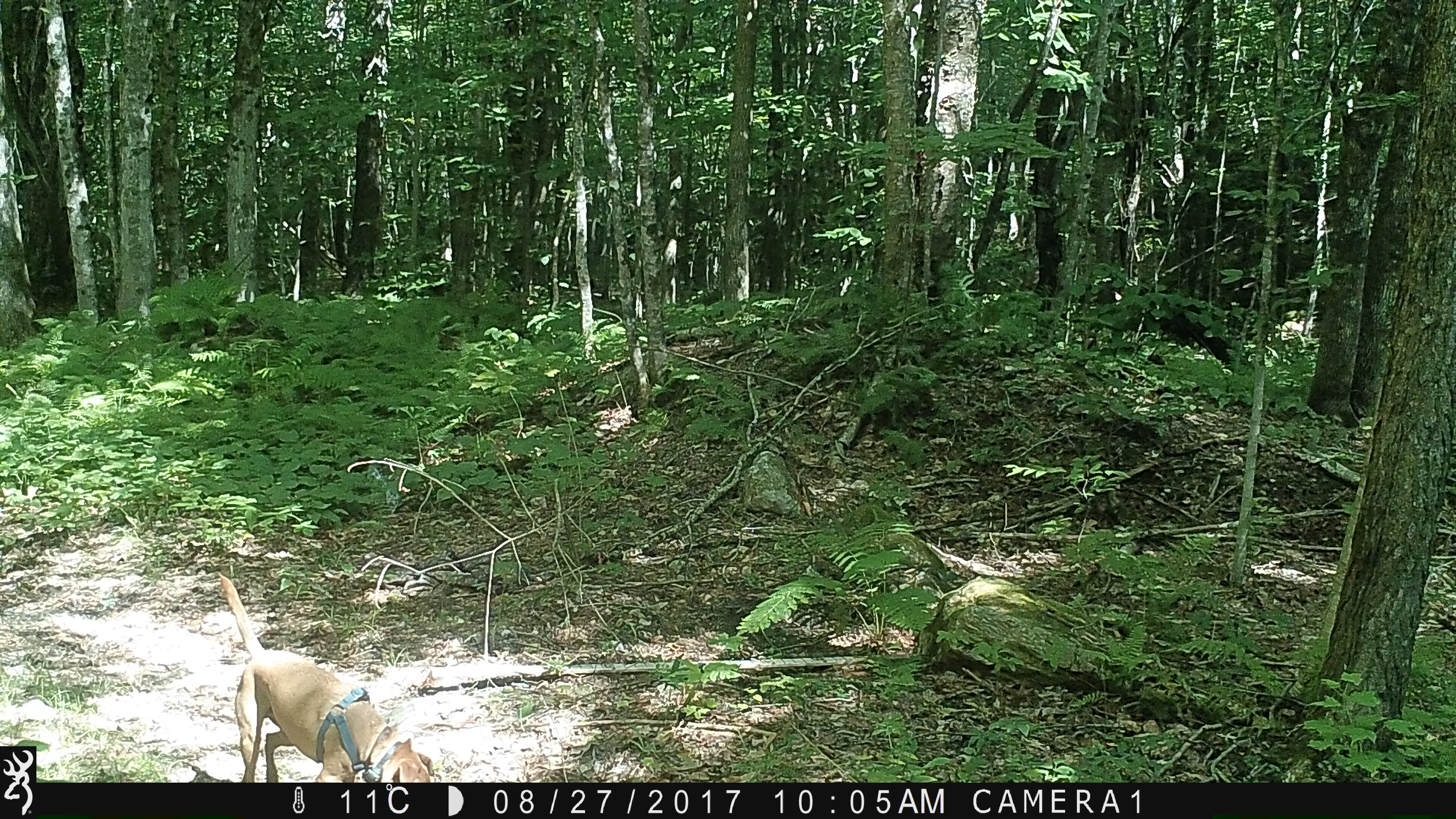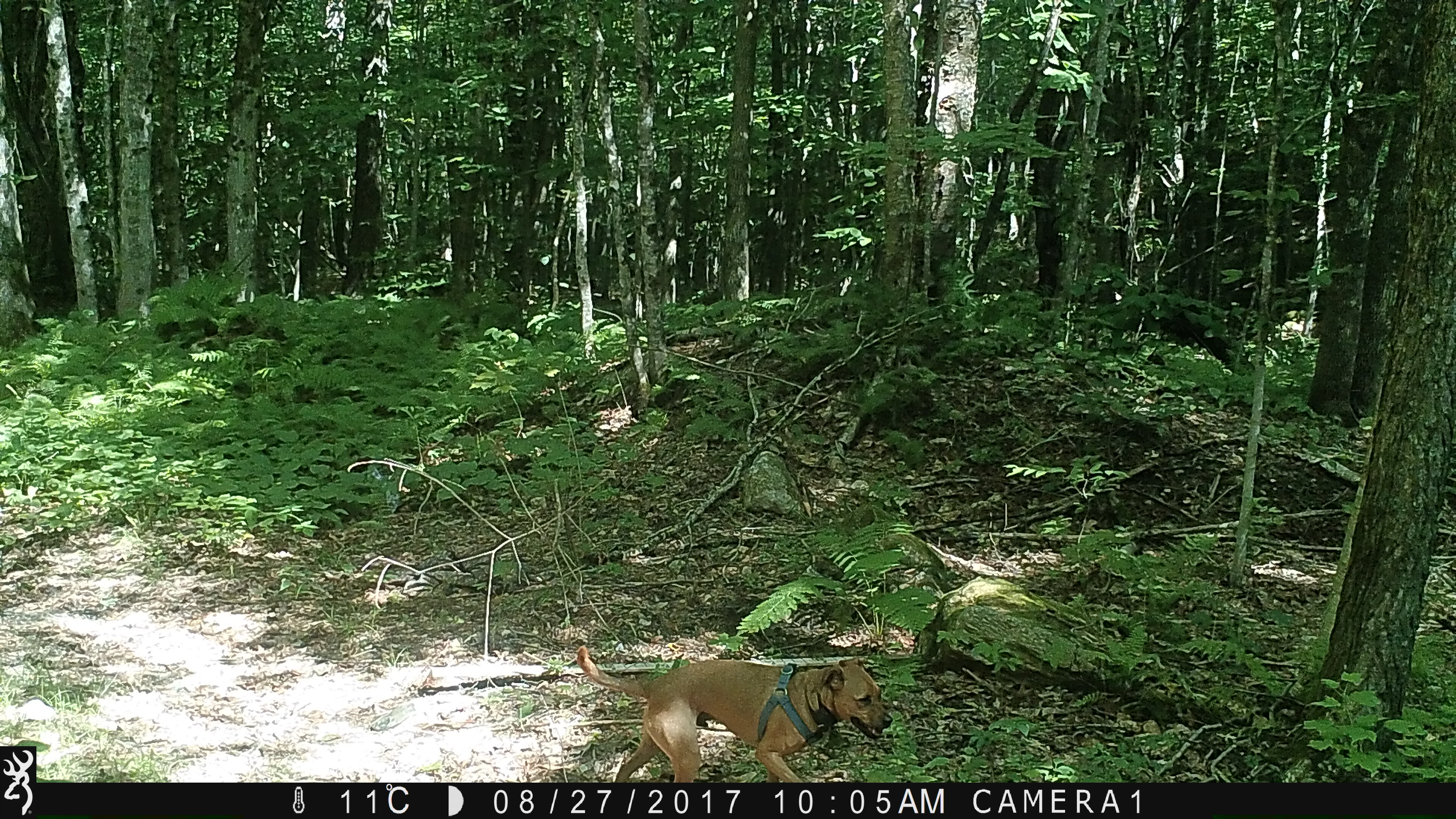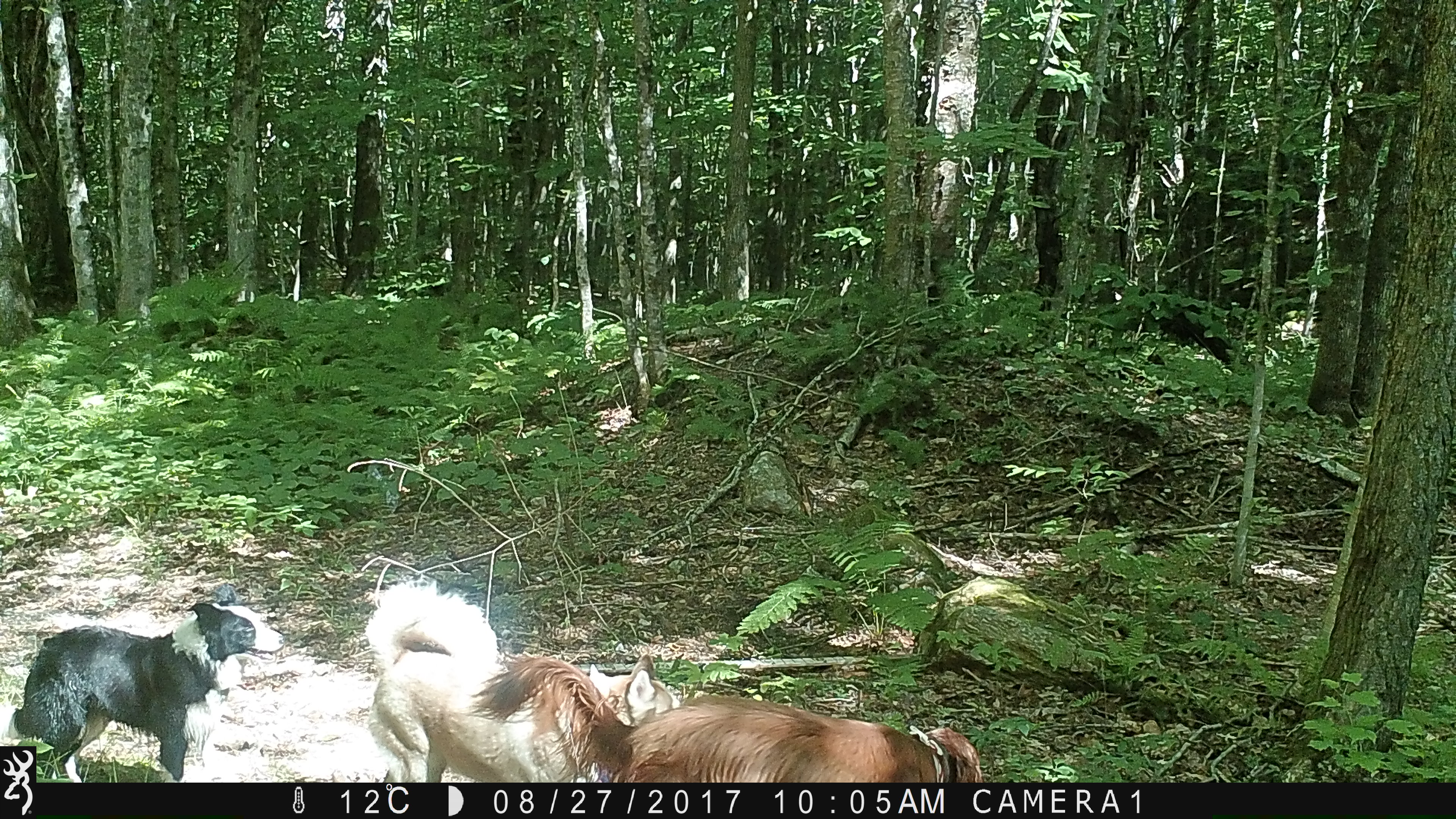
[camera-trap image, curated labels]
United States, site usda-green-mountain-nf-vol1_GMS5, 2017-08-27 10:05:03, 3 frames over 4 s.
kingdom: Animalia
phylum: Chordata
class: Mammalia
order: Carnivora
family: Canidae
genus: Canis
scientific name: Canis familiaris familiaris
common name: domestic dog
Domestic dog (Canis familiaris familiaris).